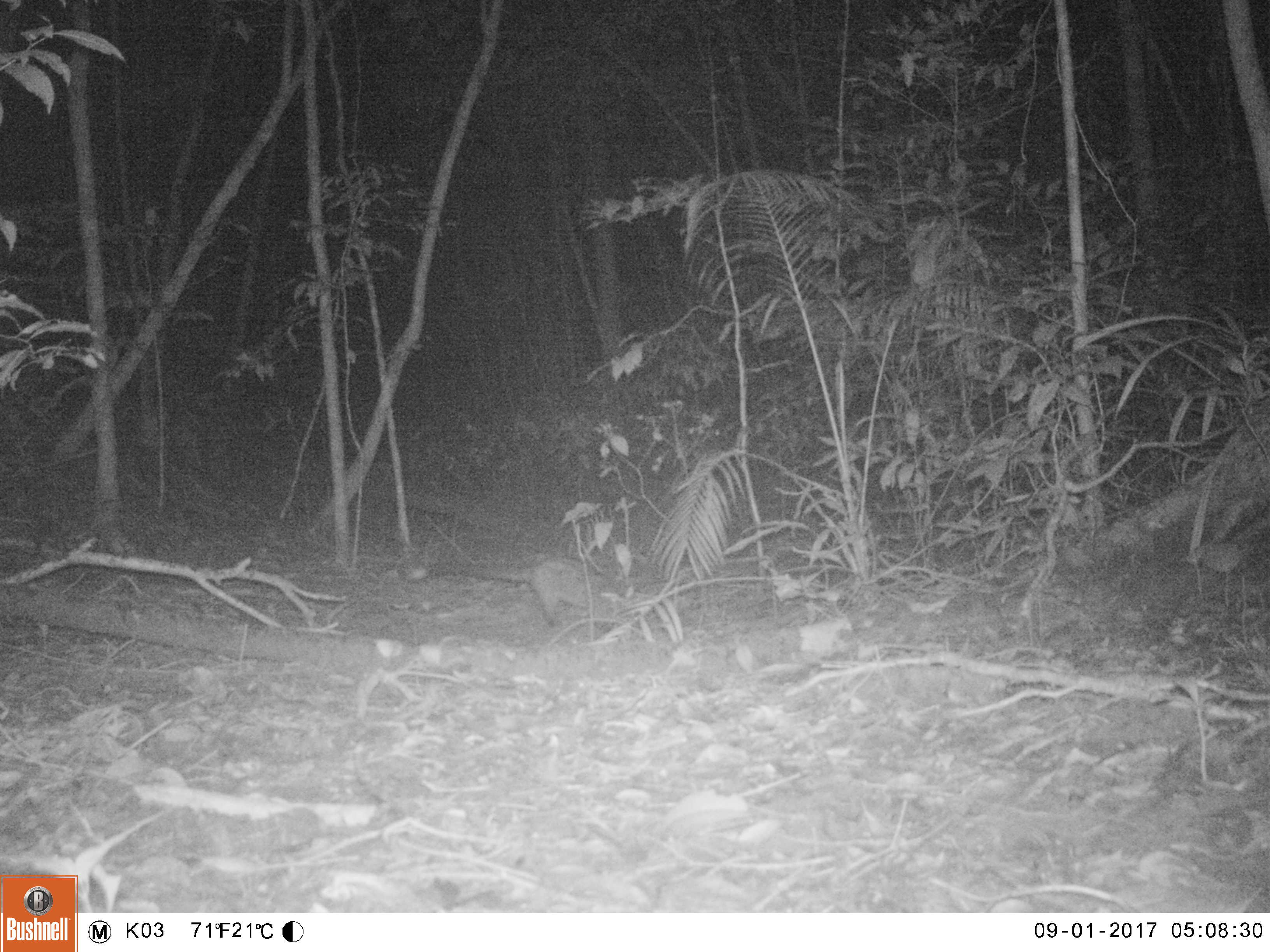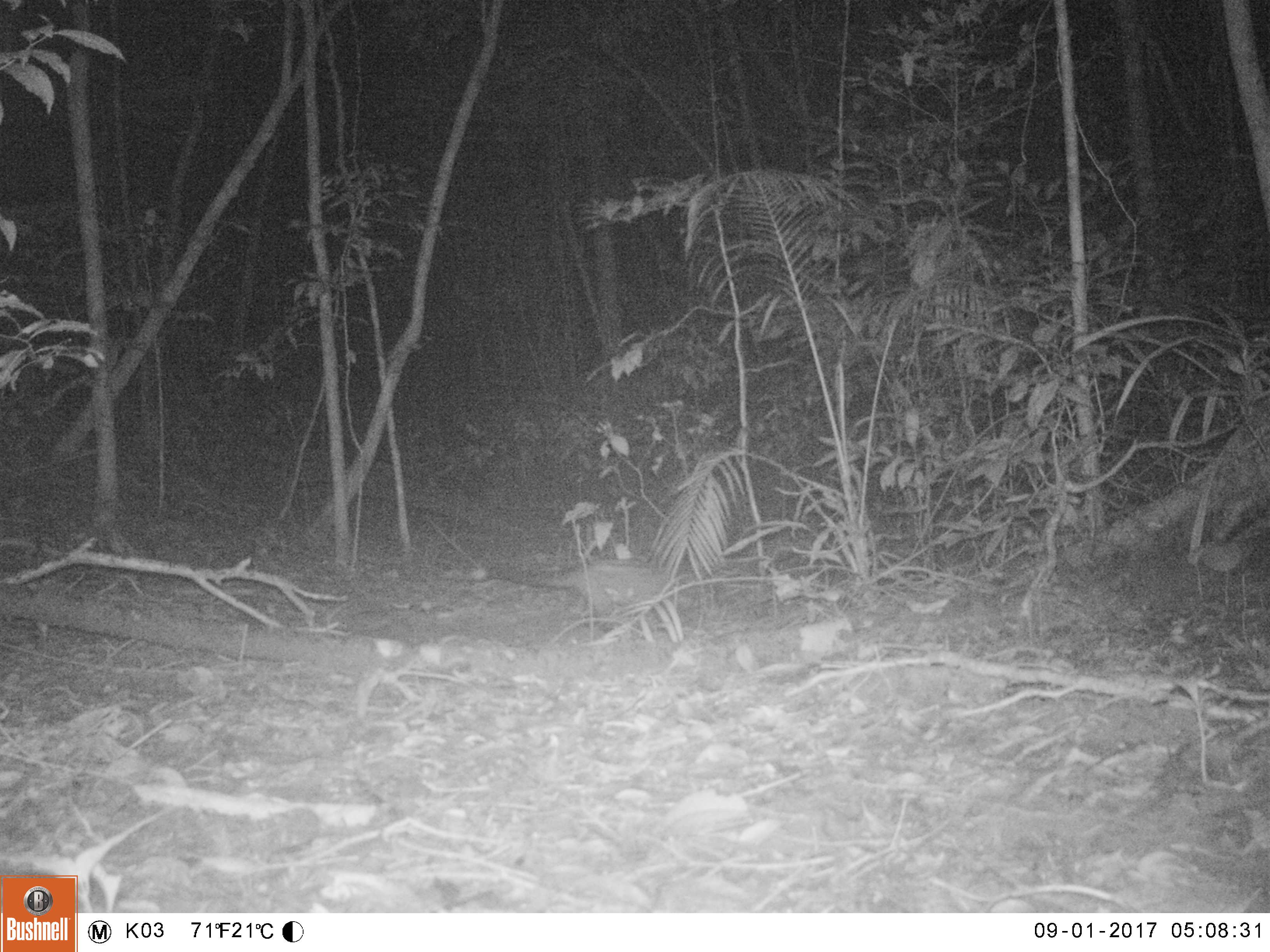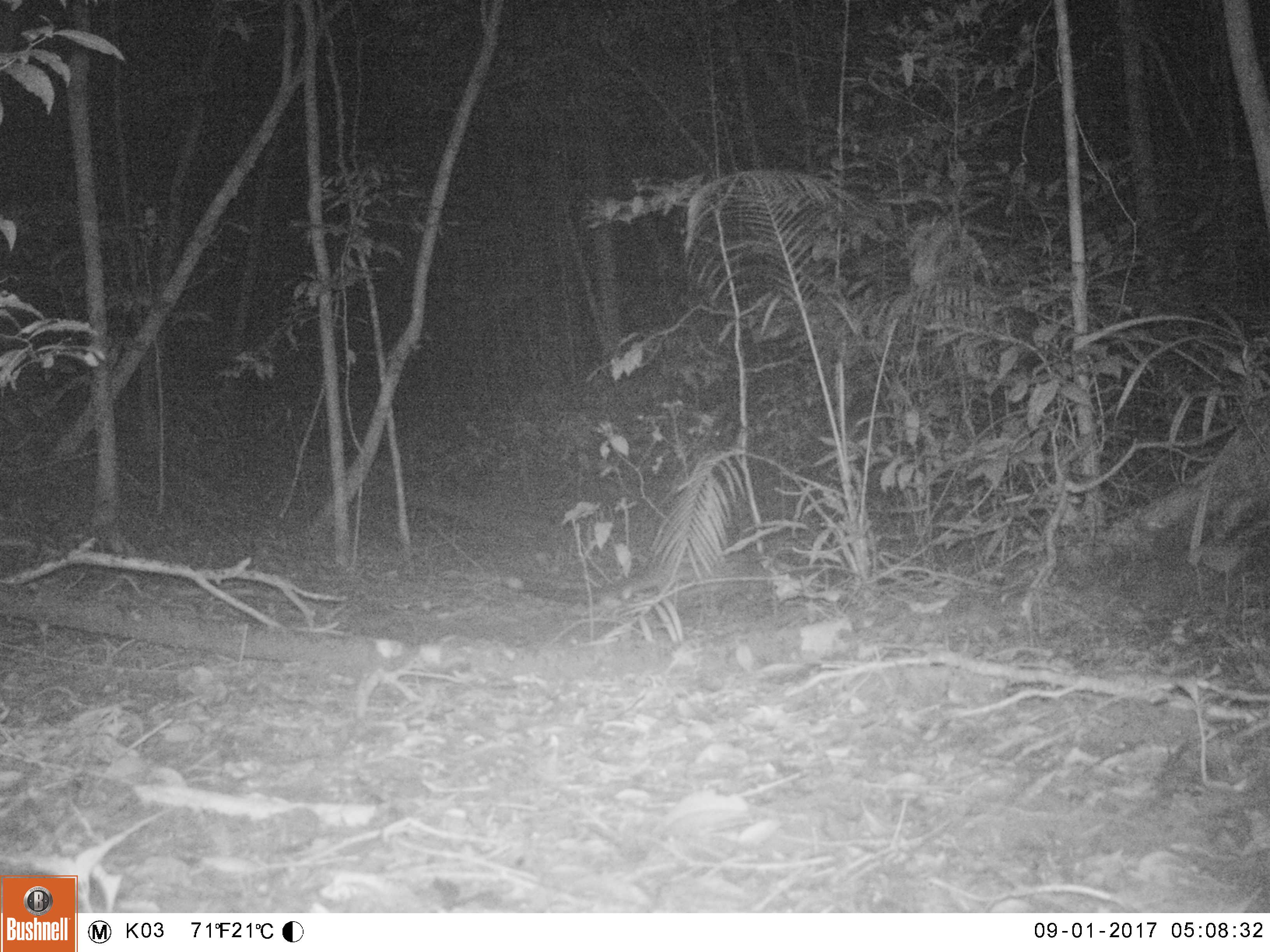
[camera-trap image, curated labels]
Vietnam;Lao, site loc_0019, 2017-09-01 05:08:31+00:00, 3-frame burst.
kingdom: Animalia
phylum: Chordata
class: Mammalia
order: Carnivora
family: Viverridae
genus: Paradoxurus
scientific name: Paradoxurus hermaphroditus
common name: common palm civet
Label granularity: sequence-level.